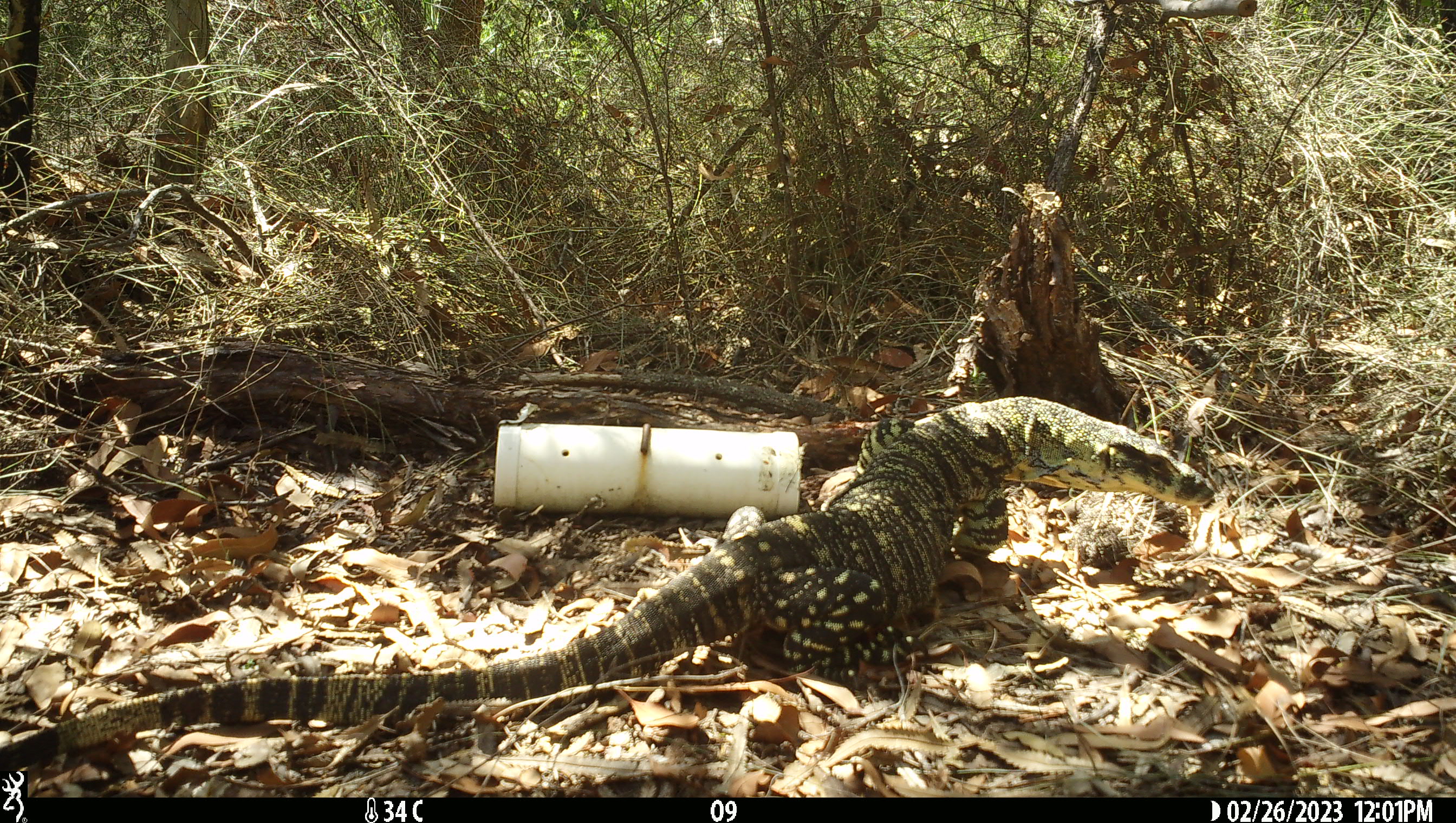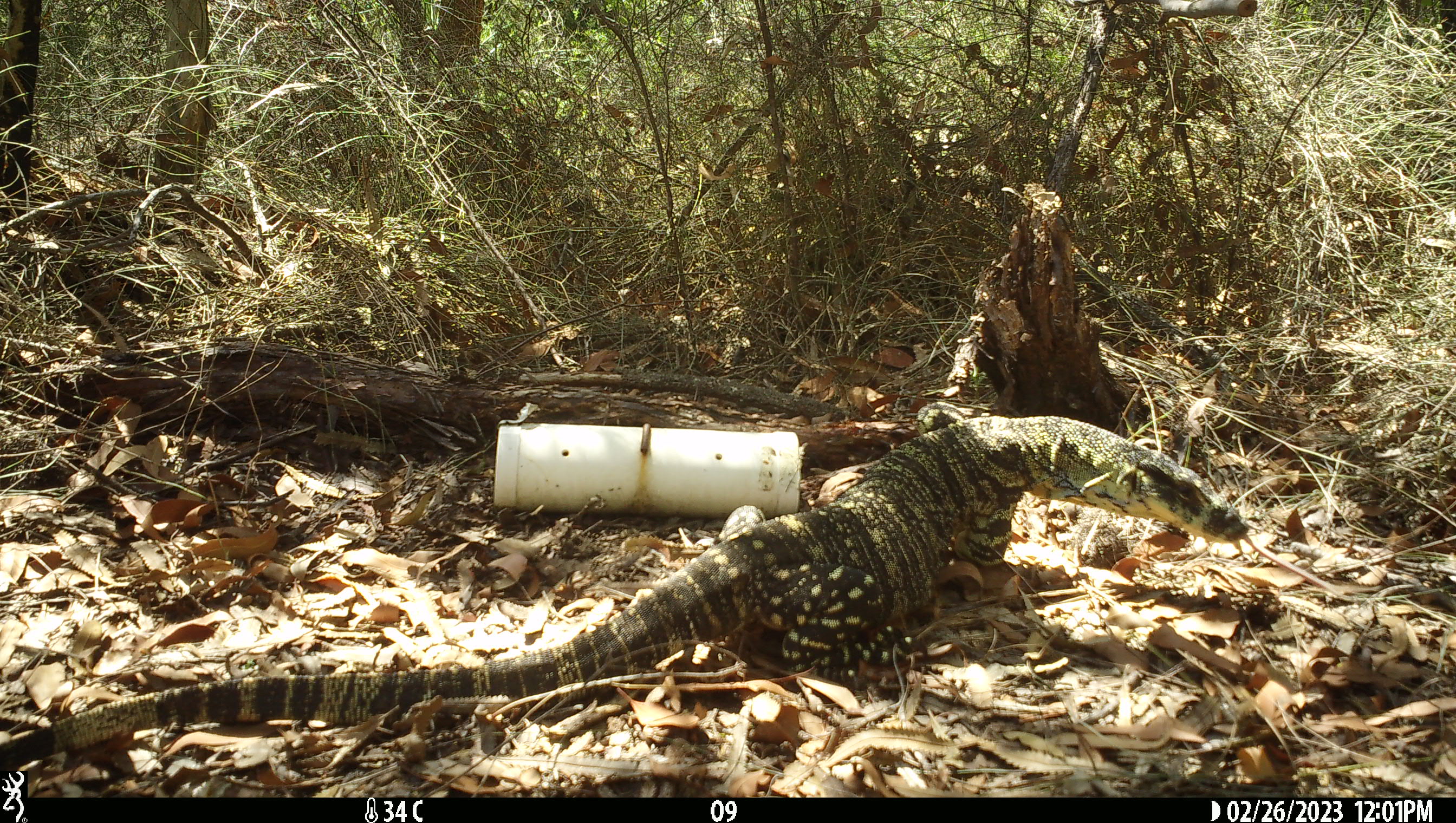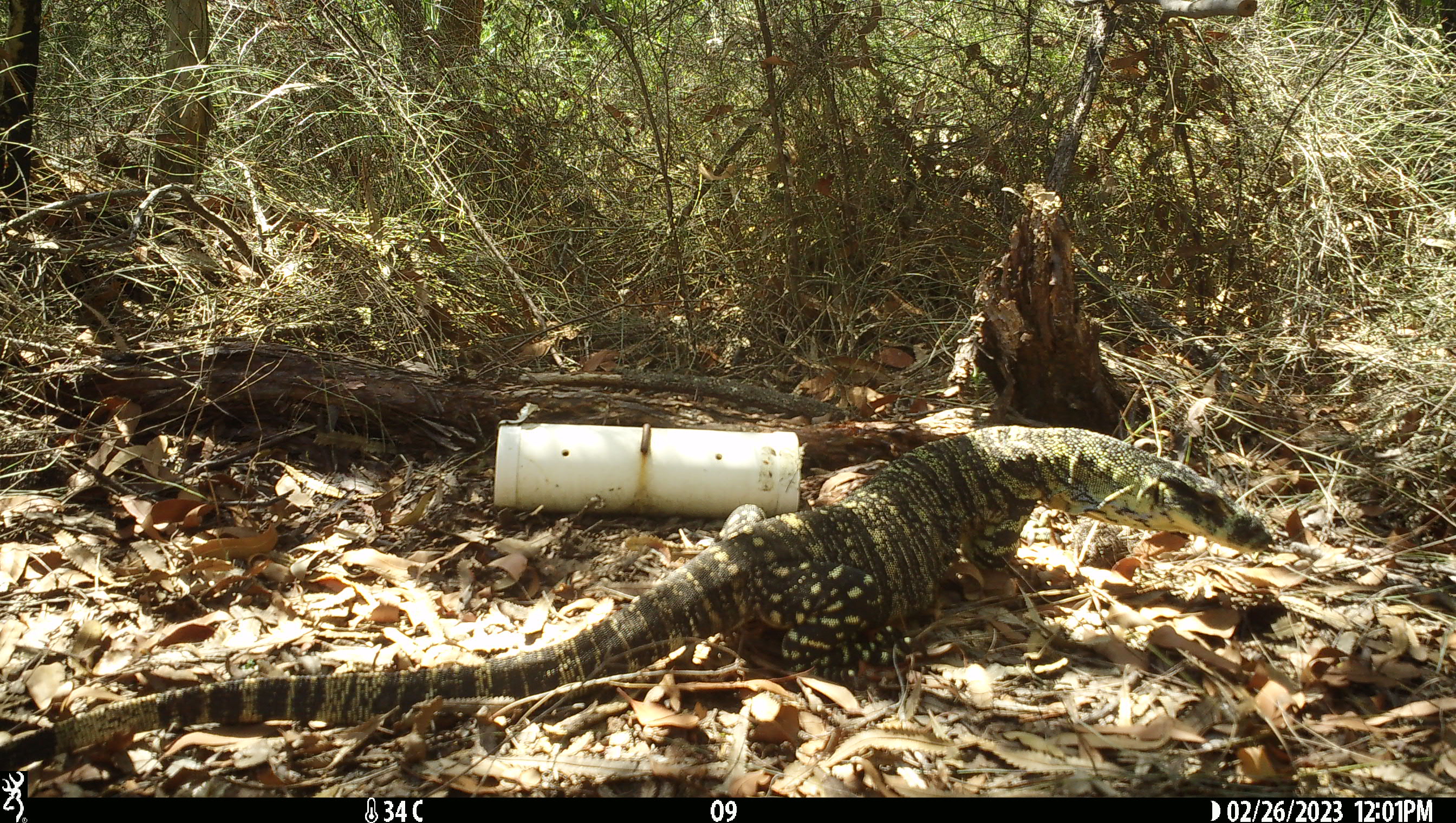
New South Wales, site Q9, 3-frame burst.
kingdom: Animalia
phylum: Chordata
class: Reptilia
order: Squamata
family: Varanidae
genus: Varanus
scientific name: Varanus varius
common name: lace monitor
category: goanna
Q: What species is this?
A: Goanna (lace monitor) (Varanus varius).